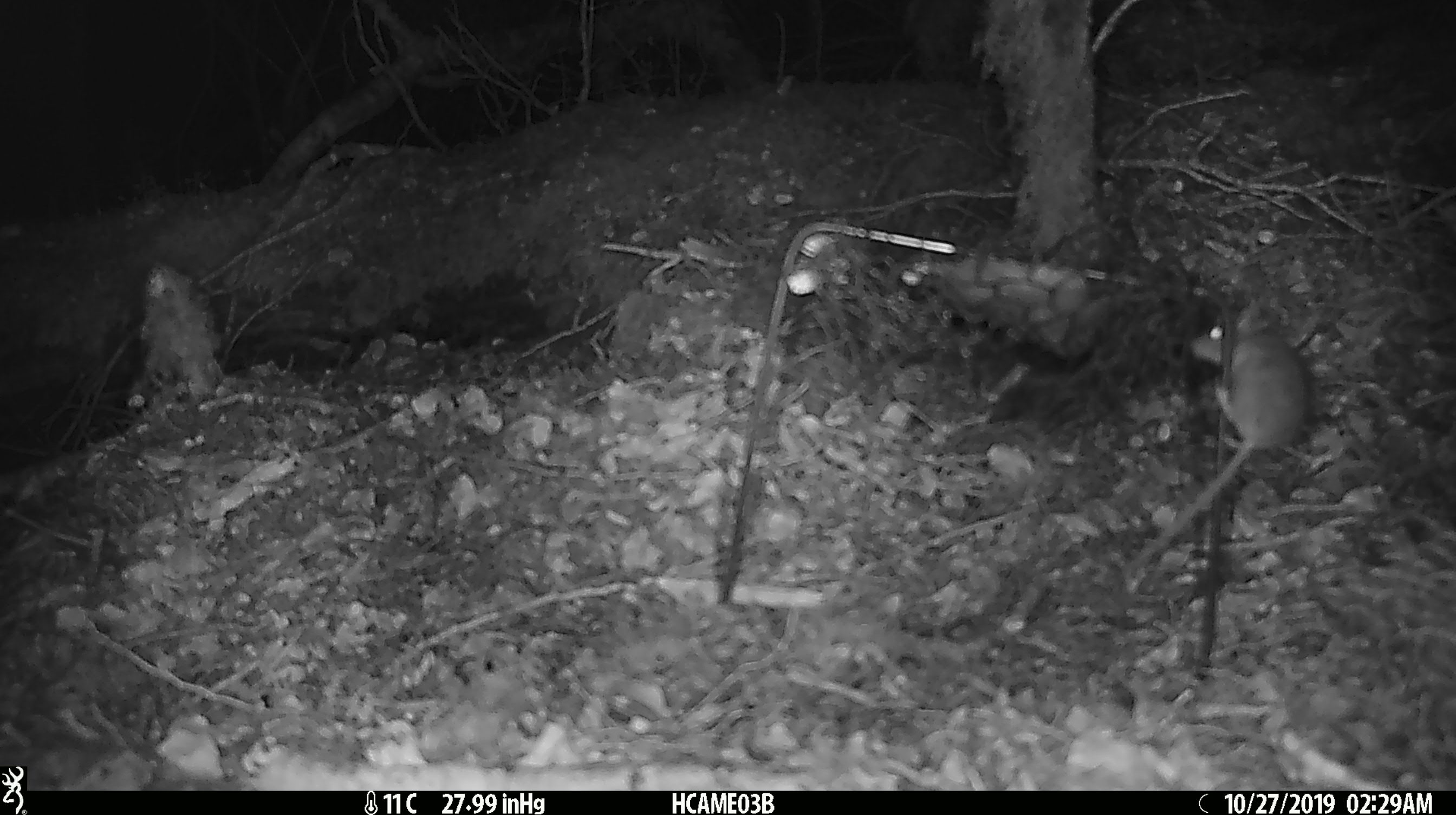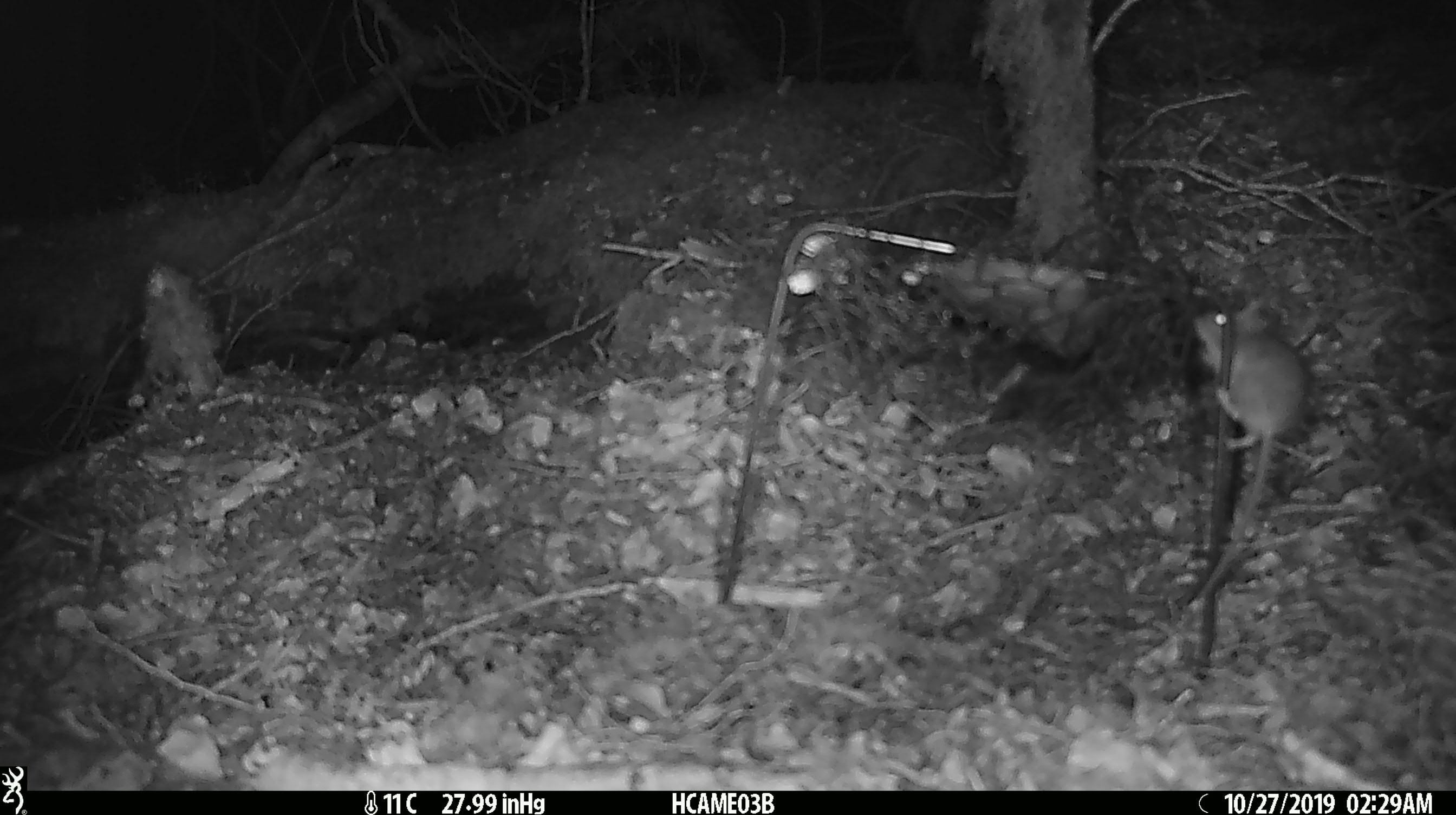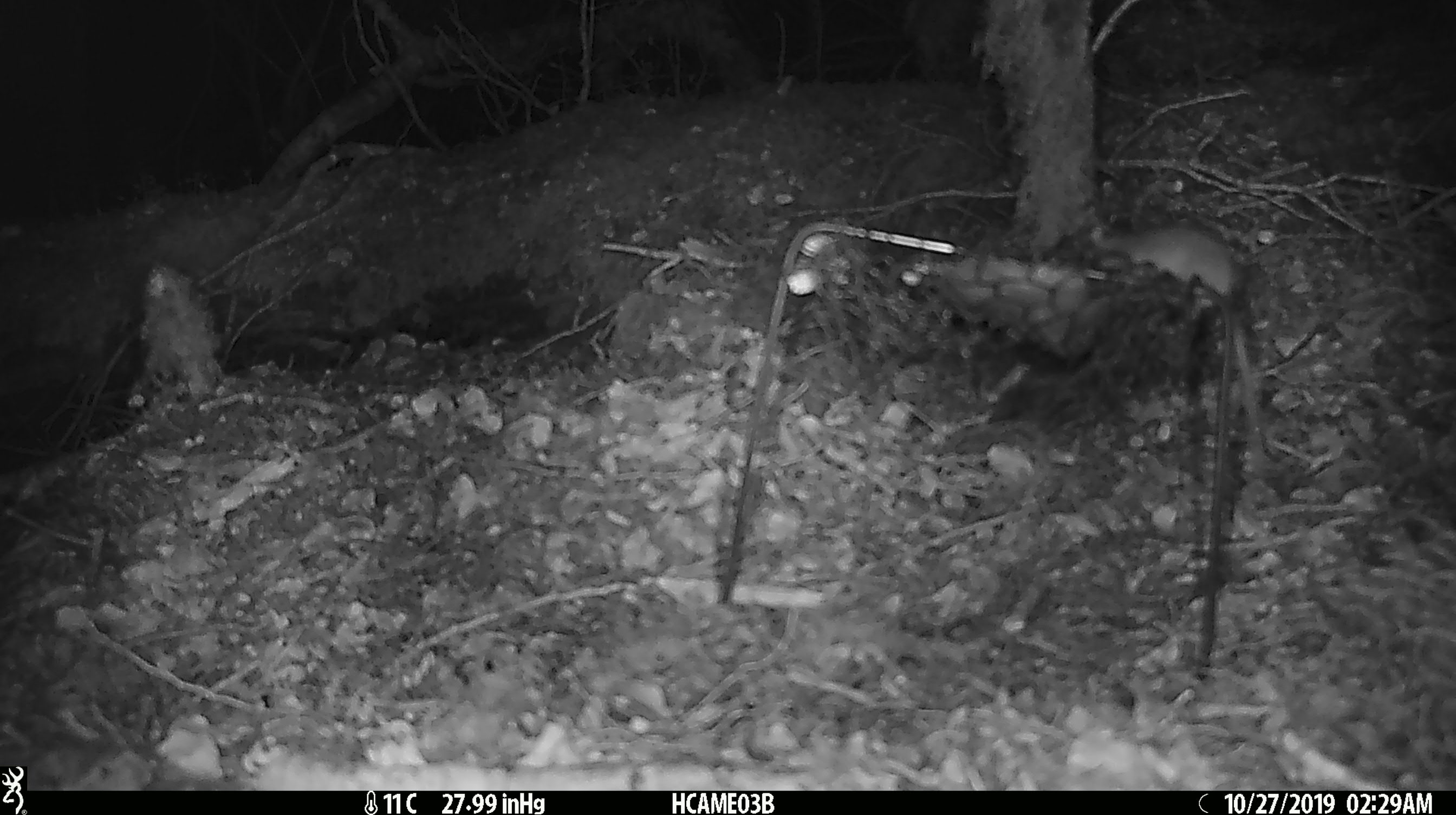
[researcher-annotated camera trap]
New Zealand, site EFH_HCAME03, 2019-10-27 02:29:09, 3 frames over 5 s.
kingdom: Animalia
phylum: Chordata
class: Mammalia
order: Rodentia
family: Muridae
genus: Mus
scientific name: Mus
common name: mouse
Mouse (Mus).